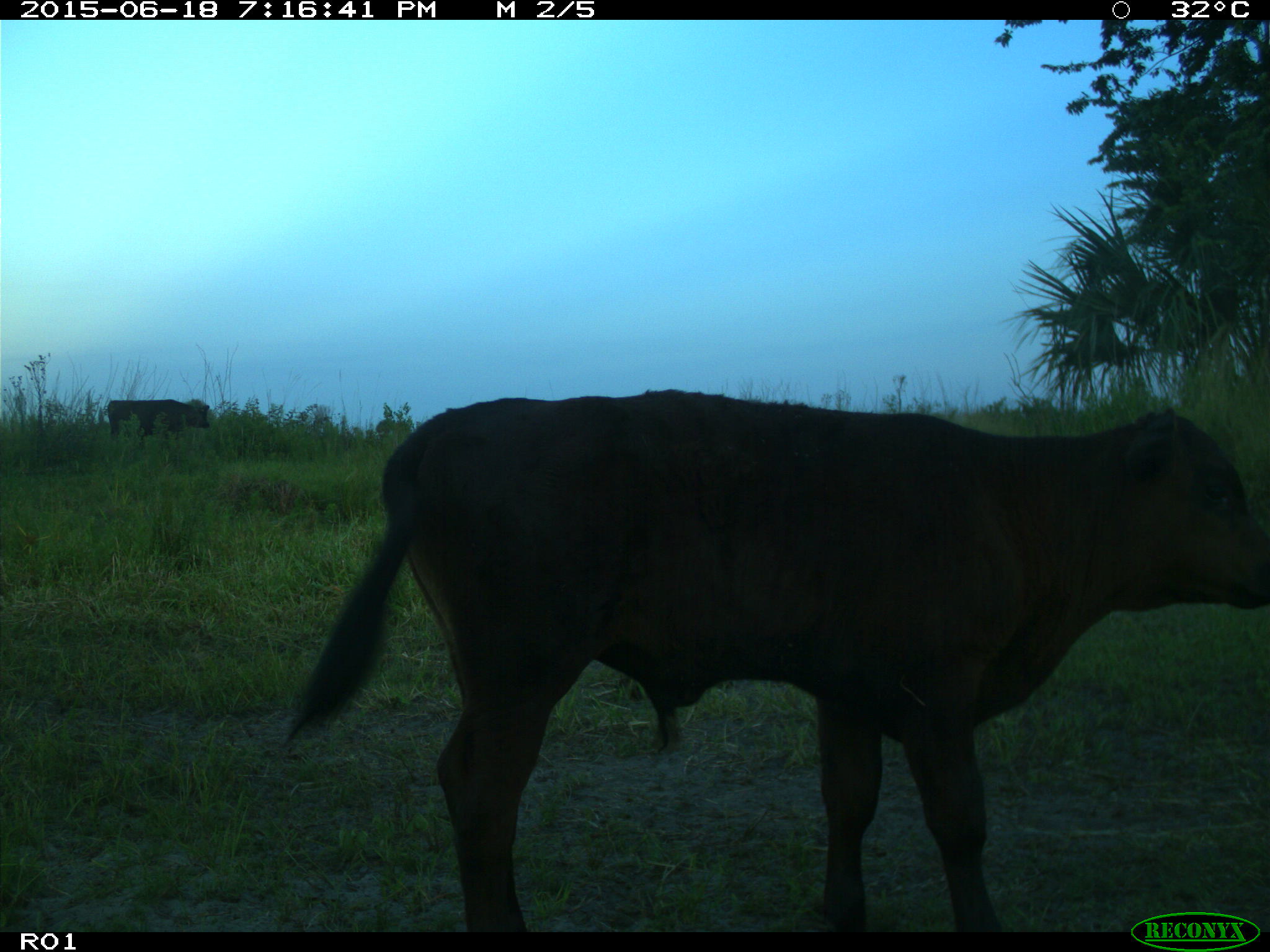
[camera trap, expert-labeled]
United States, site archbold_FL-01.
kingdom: Animalia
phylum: Chordata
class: Mammalia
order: Artiodactyla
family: Bovidae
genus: Bos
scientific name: Bos taurus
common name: domestic cow